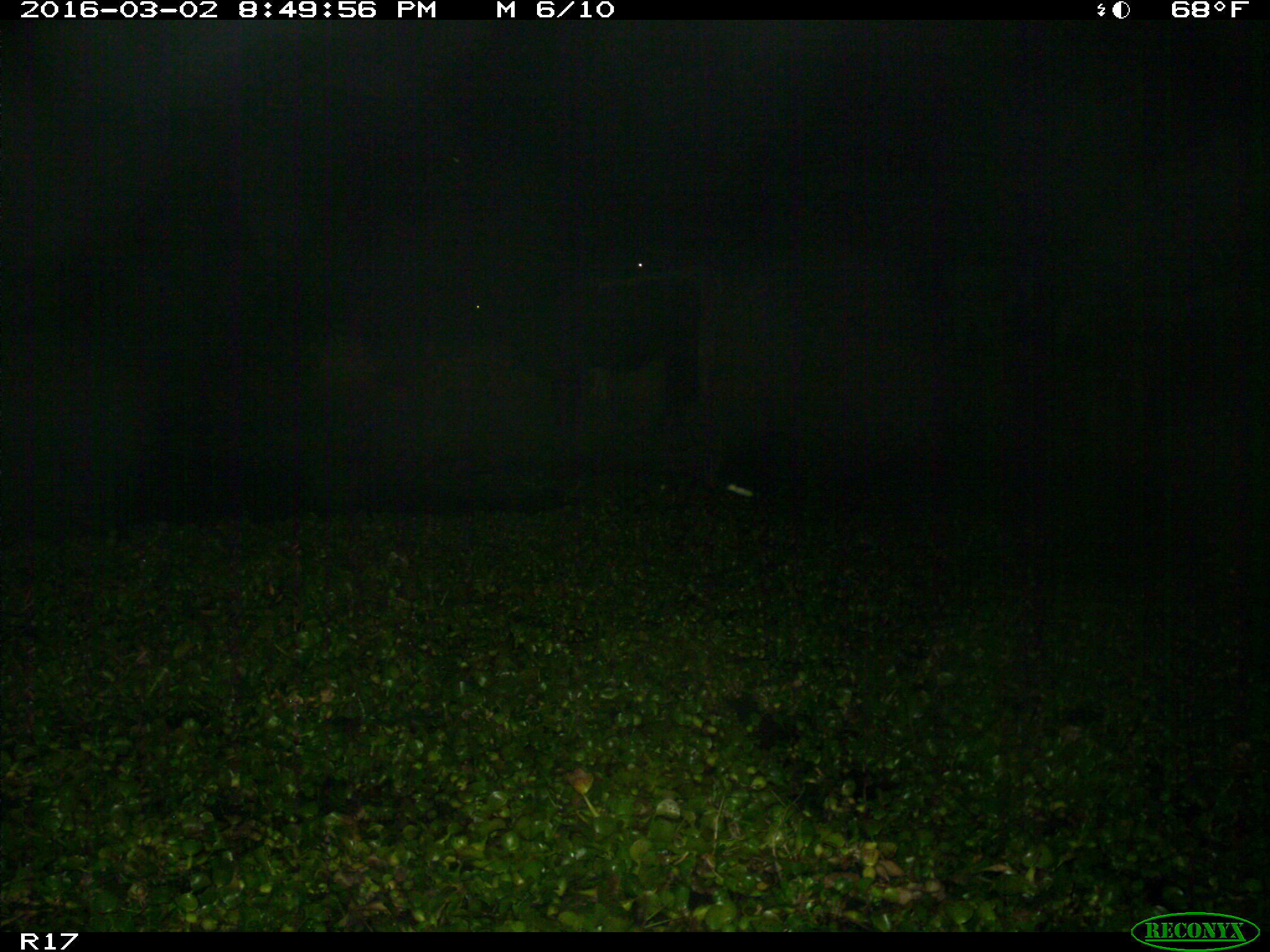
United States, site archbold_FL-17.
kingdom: Animalia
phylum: Chordata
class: Mammalia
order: Artiodactyla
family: Bovidae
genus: Bos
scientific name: Bos taurus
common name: domestic cow